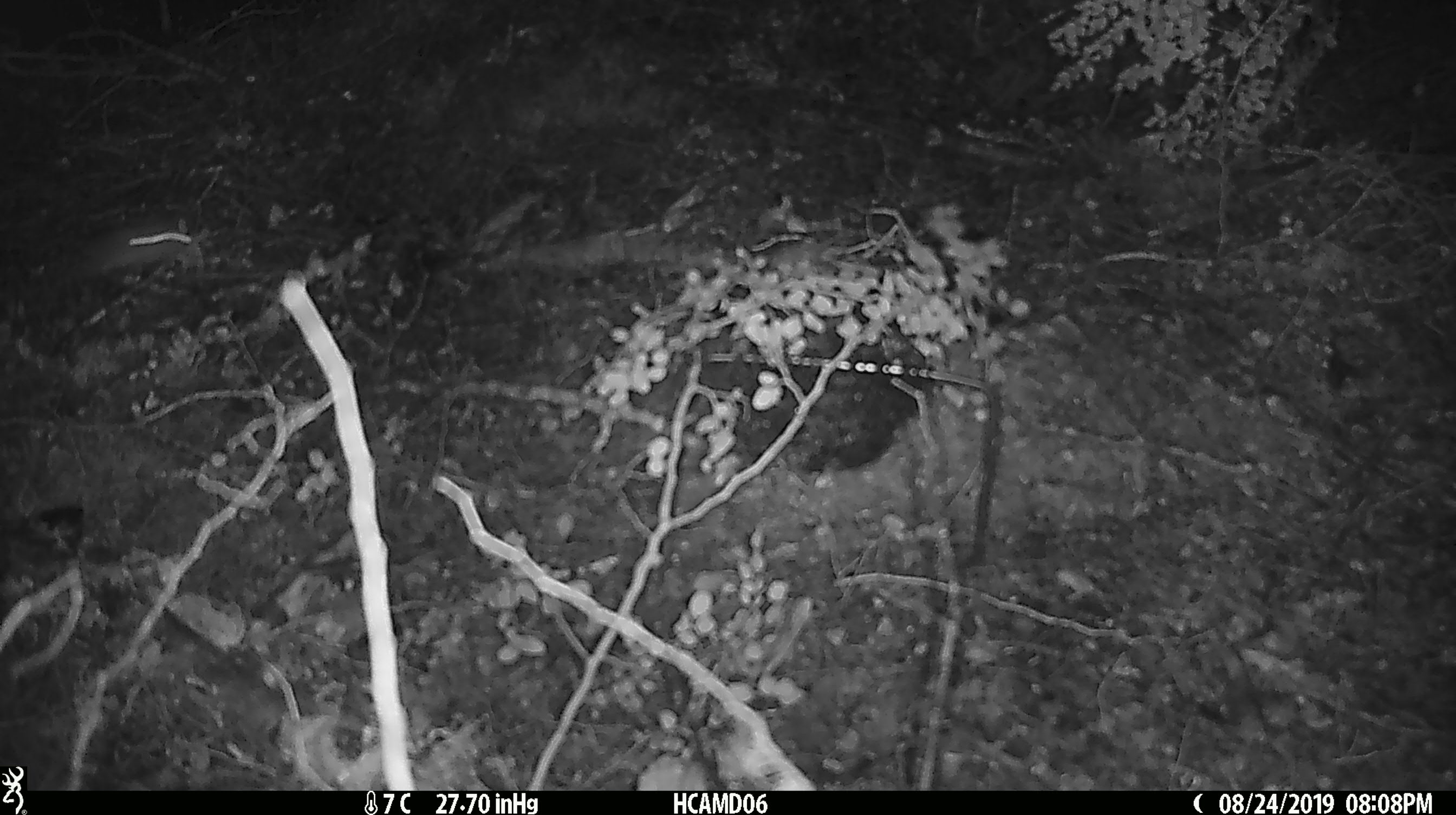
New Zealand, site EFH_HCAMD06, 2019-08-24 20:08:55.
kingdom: Animalia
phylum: Chordata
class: Mammalia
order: Rodentia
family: Muridae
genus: Mus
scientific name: Mus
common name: mouse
Mouse (Mus).